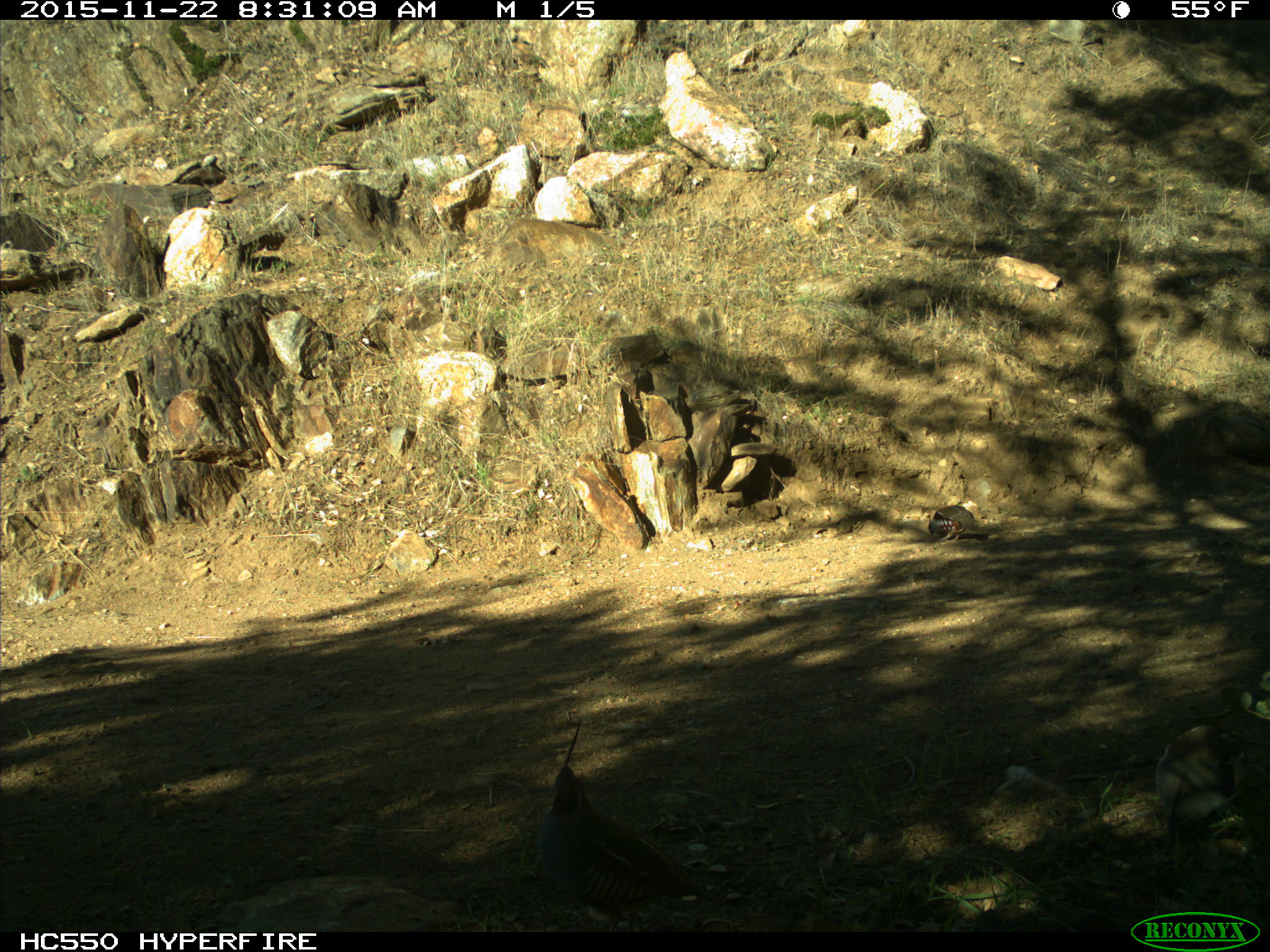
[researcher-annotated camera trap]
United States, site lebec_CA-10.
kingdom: Animalia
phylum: Chordata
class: Aves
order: Galliformes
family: Odontophoridae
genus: Callipepla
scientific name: Callipepla californica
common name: california quail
Callipepla californica (california quail).